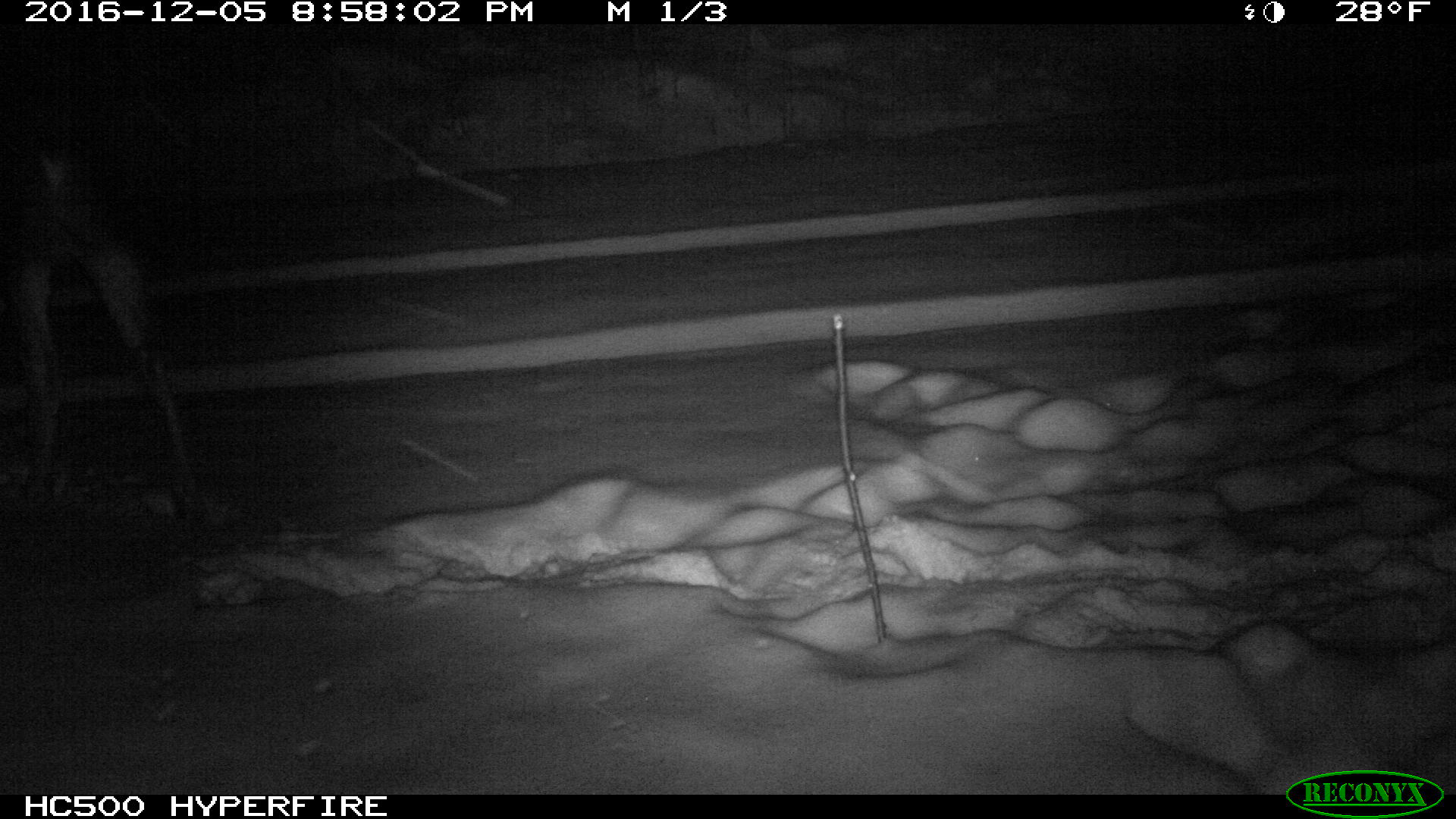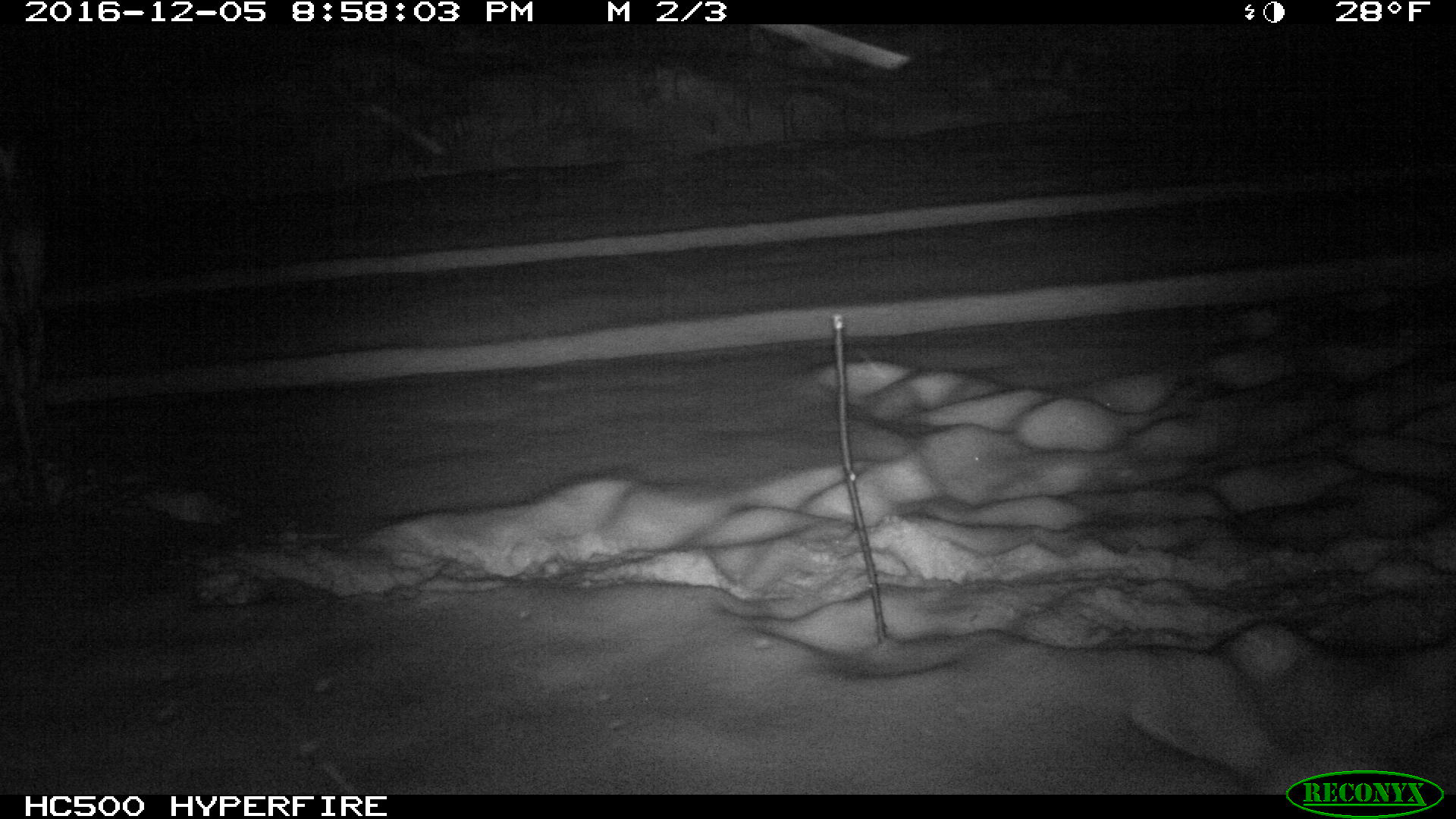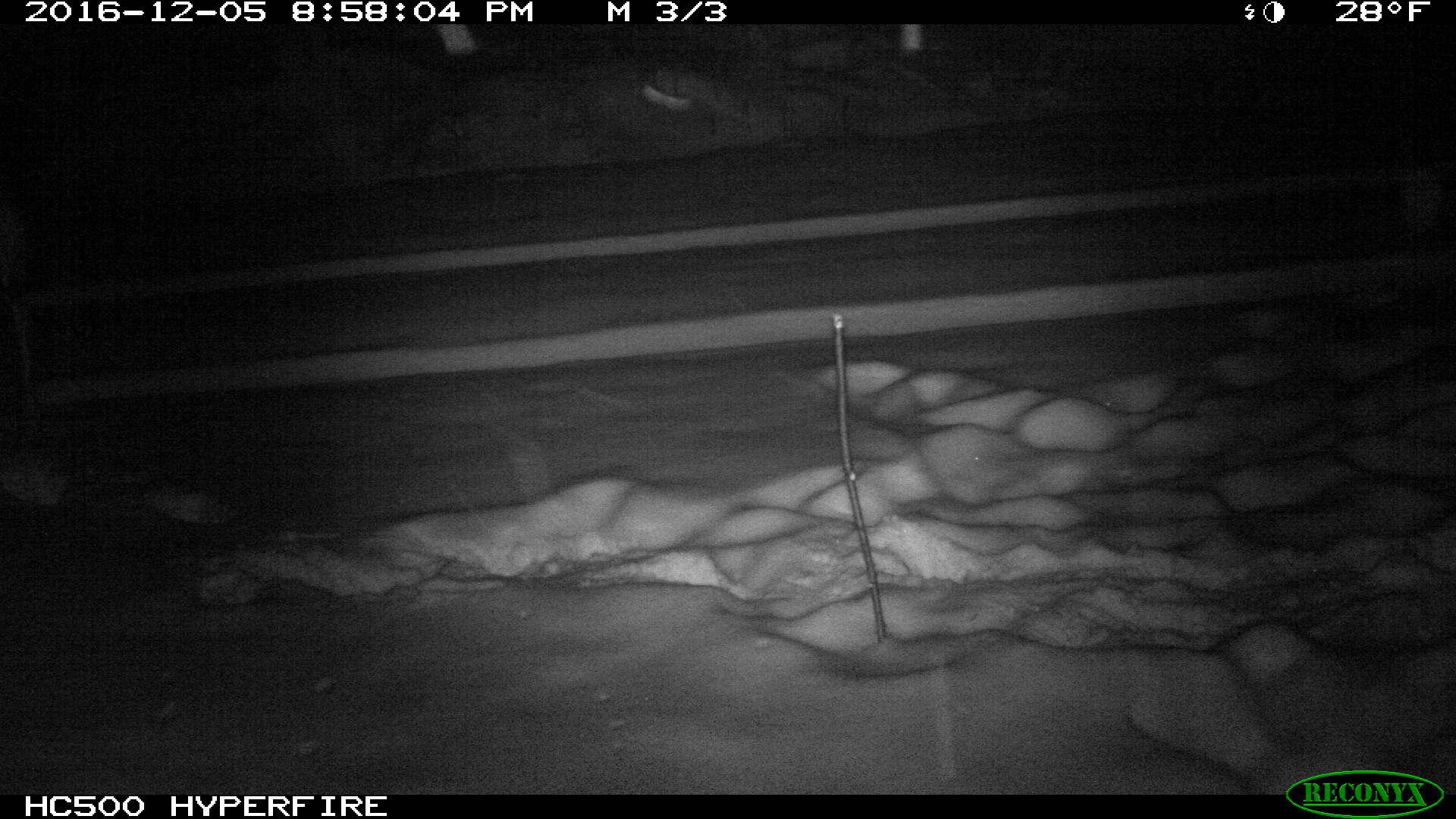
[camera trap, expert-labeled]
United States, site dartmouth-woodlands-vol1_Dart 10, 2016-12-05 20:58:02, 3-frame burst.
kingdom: Animalia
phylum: Chordata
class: Mammalia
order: Artiodactyla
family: Cervidae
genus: Alces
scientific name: Alces alces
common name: moose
Moose (Alces alces).